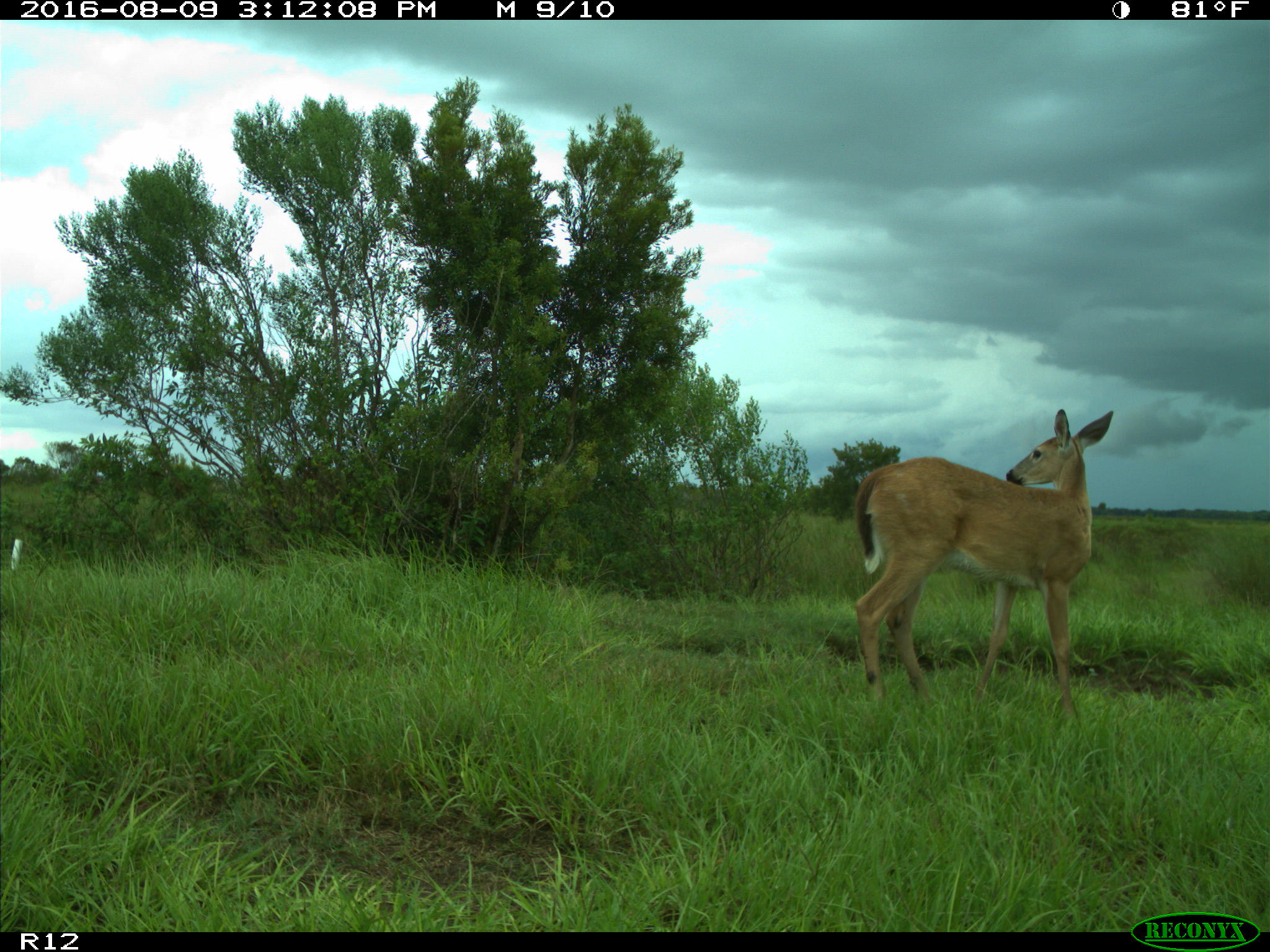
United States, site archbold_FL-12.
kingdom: Animalia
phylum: Chordata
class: Mammalia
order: Artiodactyla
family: Cervidae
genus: Odocoileus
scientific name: Odocoileus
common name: deer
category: unidentified deer